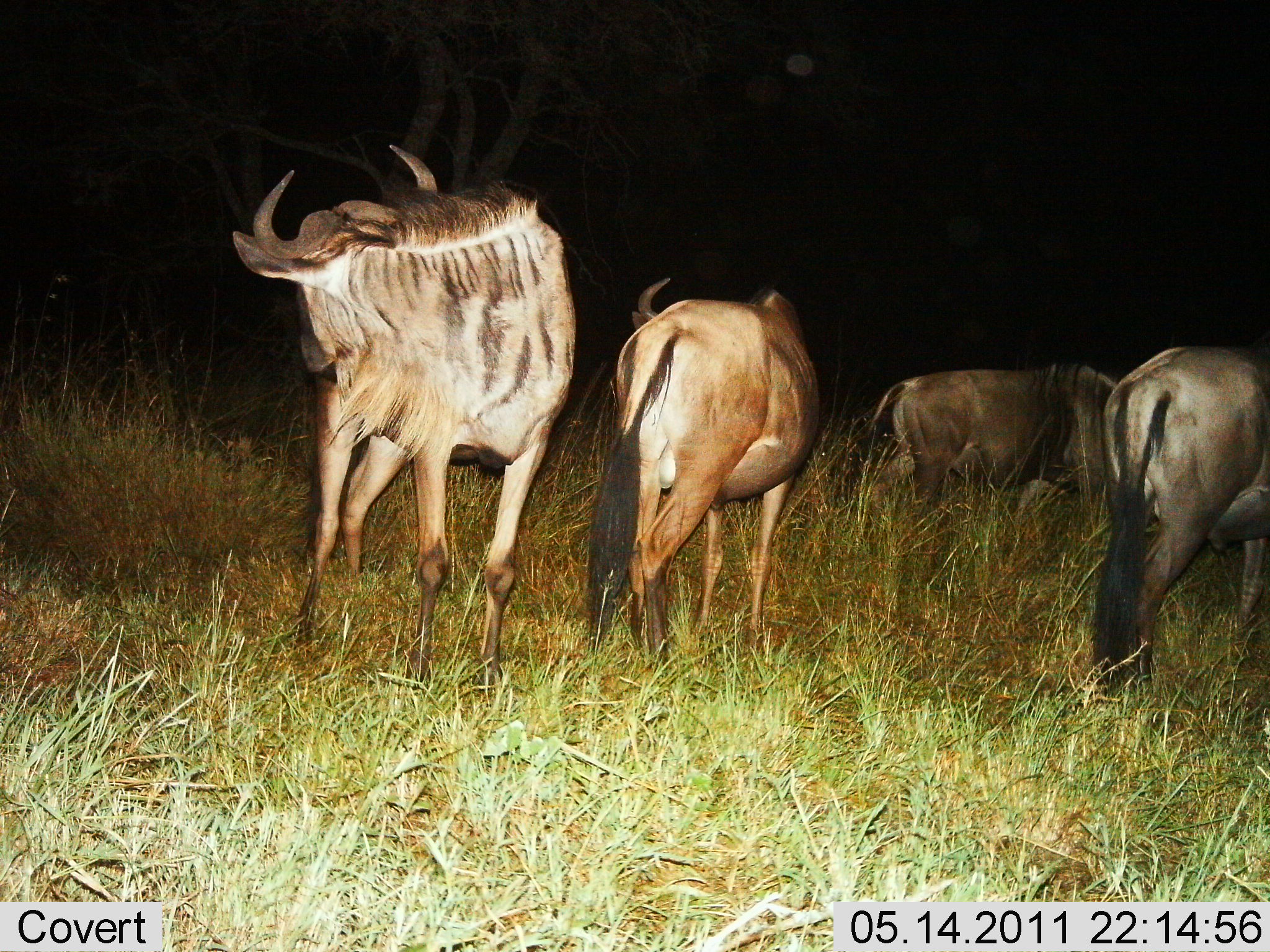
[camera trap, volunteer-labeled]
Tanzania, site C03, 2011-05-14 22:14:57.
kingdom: Animalia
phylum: Chordata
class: Mammalia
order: Artiodactyla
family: Bovidae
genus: Connochaetes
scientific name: Connochaetes taurinus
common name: blue wildebeest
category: wildebeest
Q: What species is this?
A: Wildebeest (blue wildebeest) (Connochaetes taurinus).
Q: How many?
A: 4.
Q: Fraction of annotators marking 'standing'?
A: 75%.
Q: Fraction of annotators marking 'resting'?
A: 0%.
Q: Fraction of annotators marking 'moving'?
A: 19%.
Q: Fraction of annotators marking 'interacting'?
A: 6%.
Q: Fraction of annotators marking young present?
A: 0%.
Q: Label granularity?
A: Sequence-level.